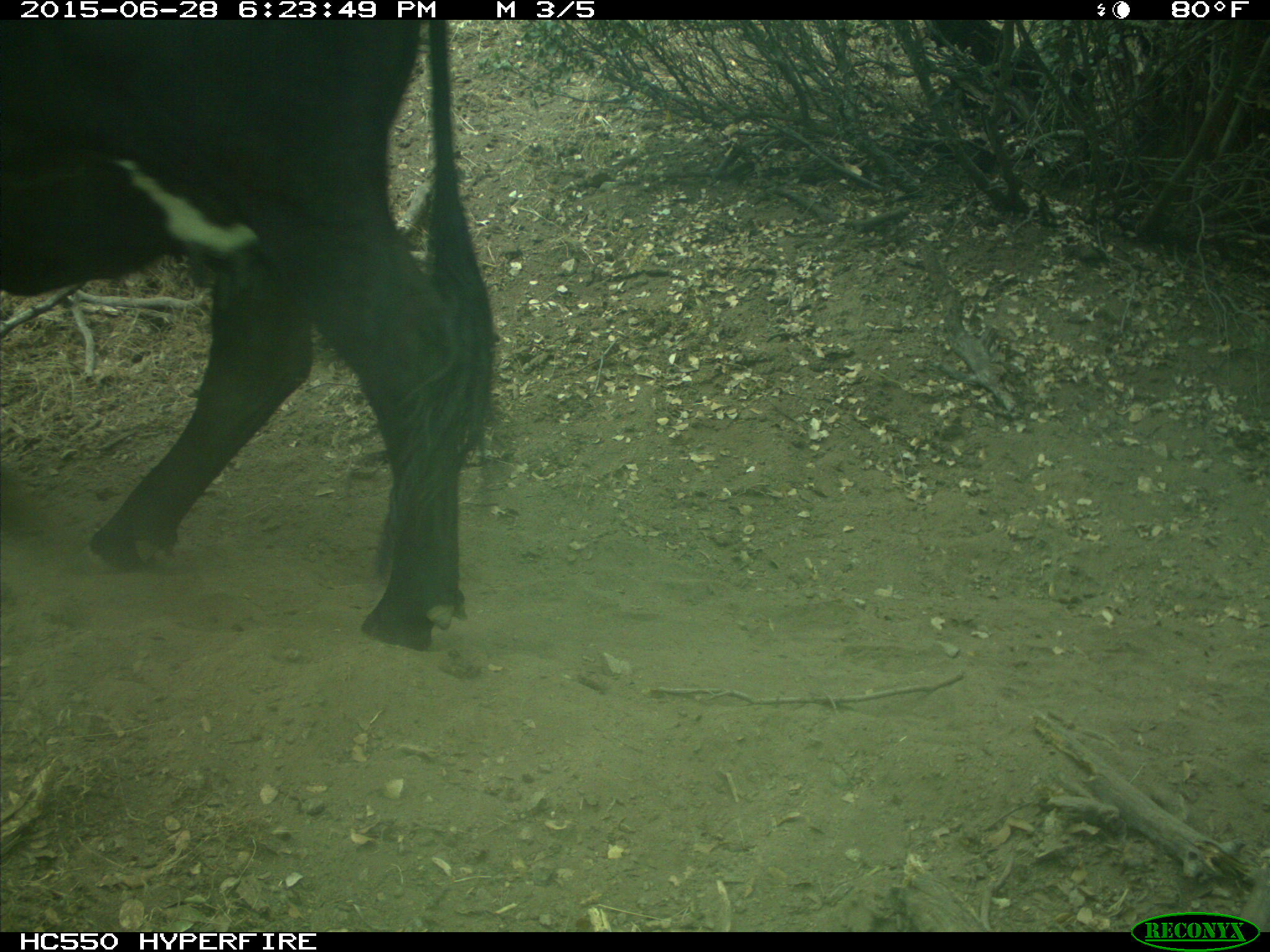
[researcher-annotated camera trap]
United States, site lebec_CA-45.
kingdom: Animalia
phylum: Chordata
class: Mammalia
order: Artiodactyla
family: Bovidae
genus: Bos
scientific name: Bos taurus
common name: domestic cow